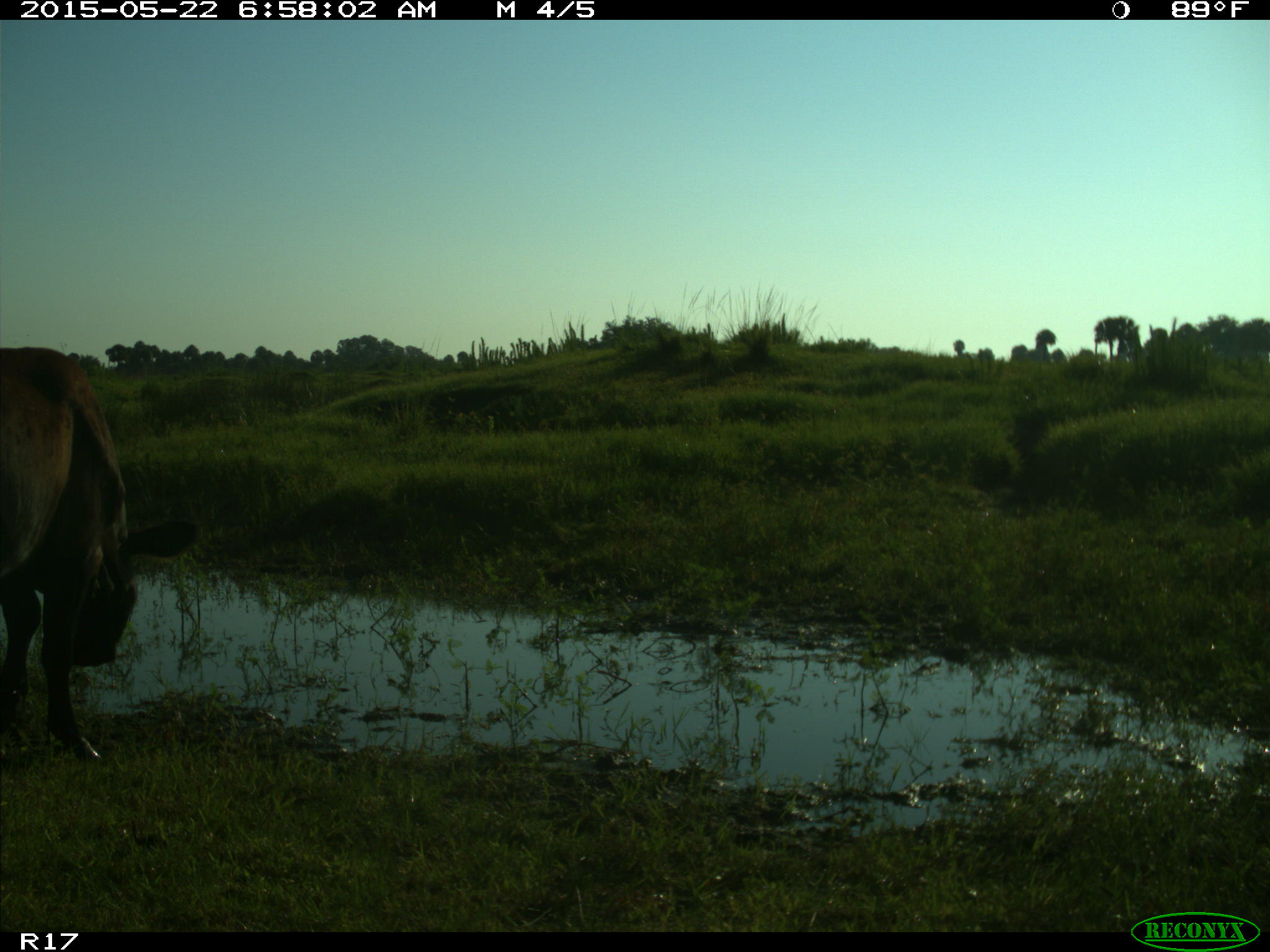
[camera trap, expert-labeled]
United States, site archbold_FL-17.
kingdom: Animalia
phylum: Chordata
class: Mammalia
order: Artiodactyla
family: Bovidae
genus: Bos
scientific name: Bos taurus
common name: domestic cow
Bos taurus (domestic cow).